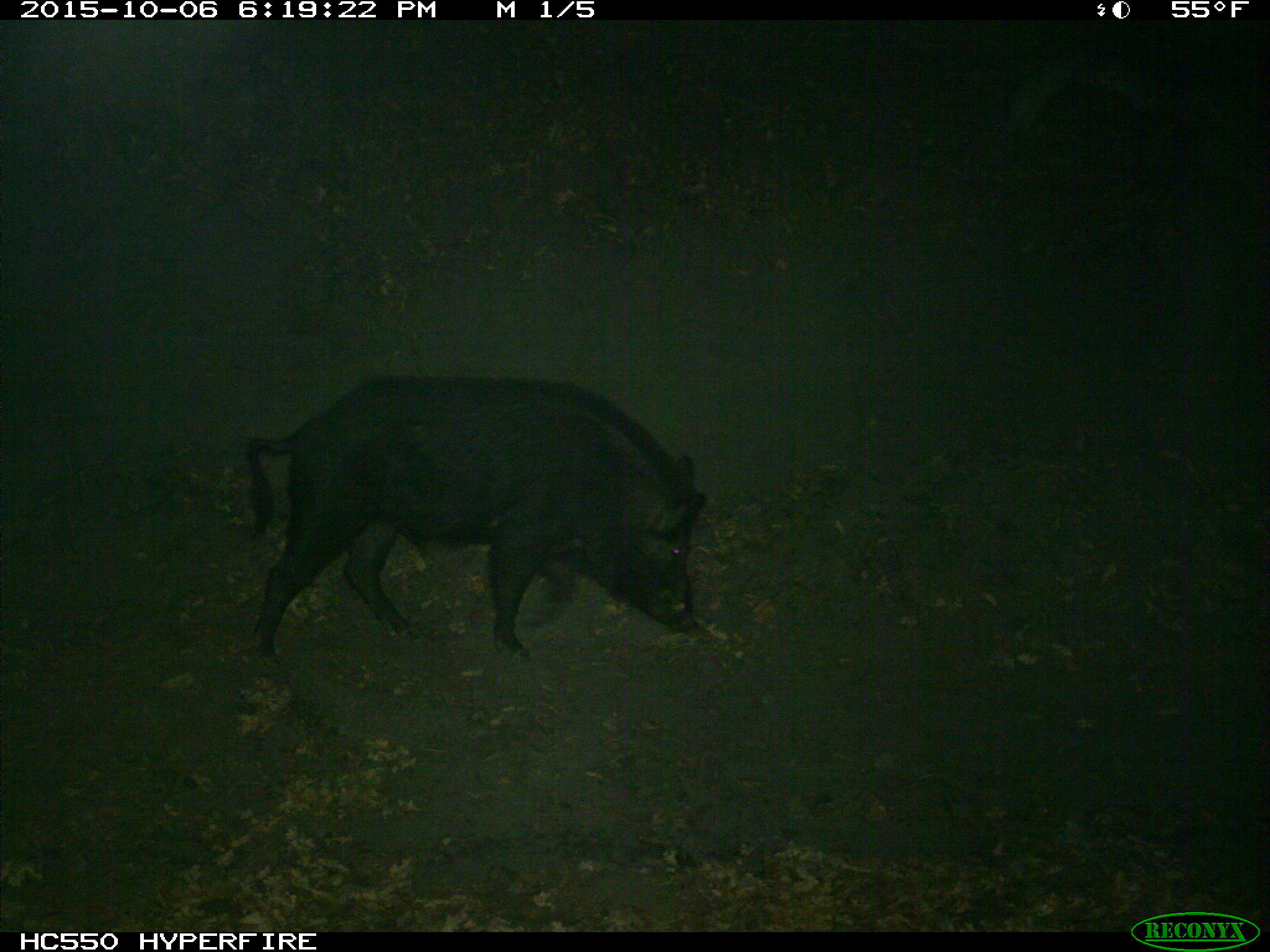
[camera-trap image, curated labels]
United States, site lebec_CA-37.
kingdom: Animalia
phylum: Chordata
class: Mammalia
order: Artiodactyla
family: Suidae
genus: Sus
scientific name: Sus scrofa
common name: wild boar